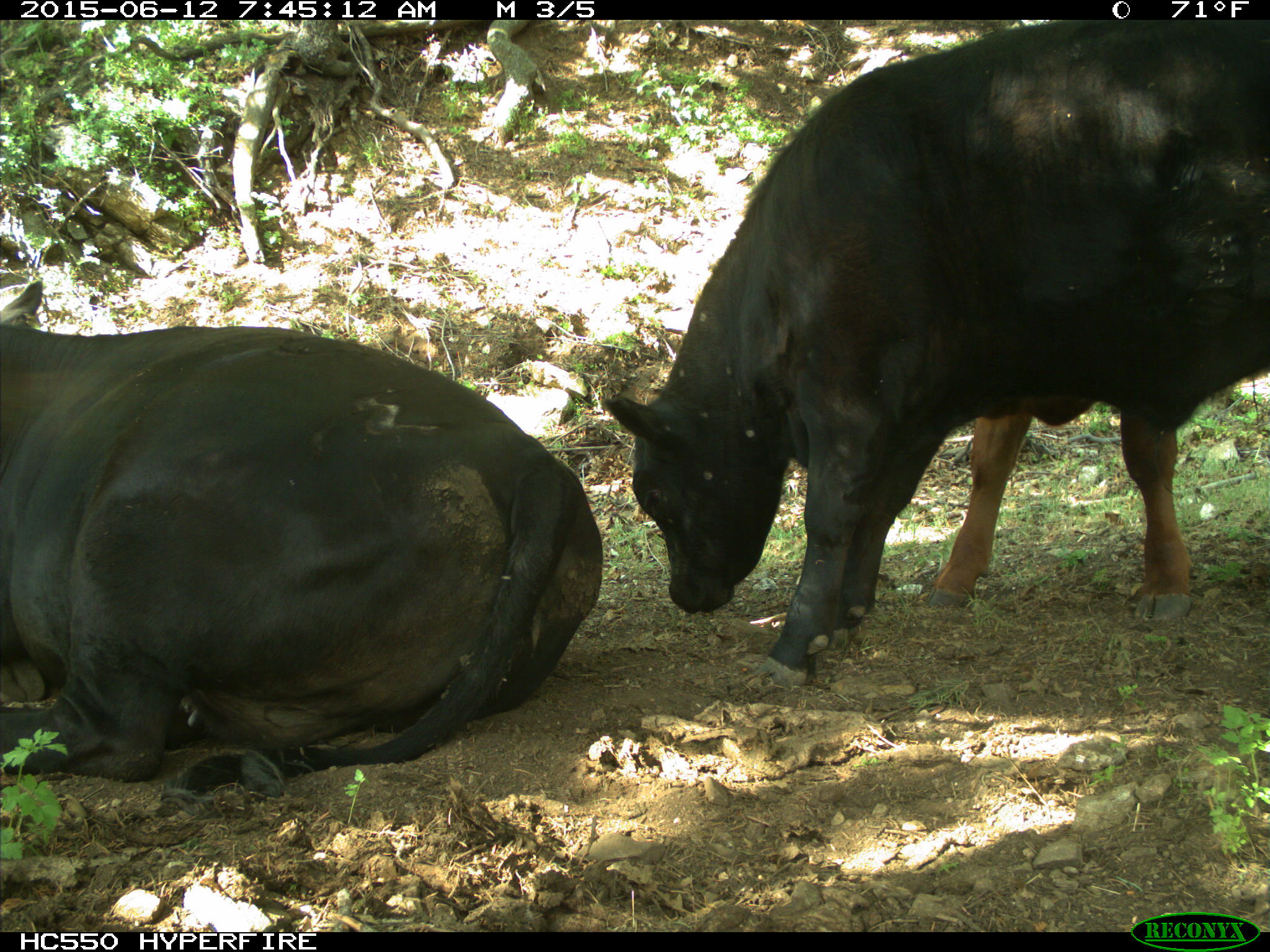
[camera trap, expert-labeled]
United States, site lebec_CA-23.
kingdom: Animalia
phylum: Chordata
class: Mammalia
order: Artiodactyla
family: Bovidae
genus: Bos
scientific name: Bos taurus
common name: domestic cow